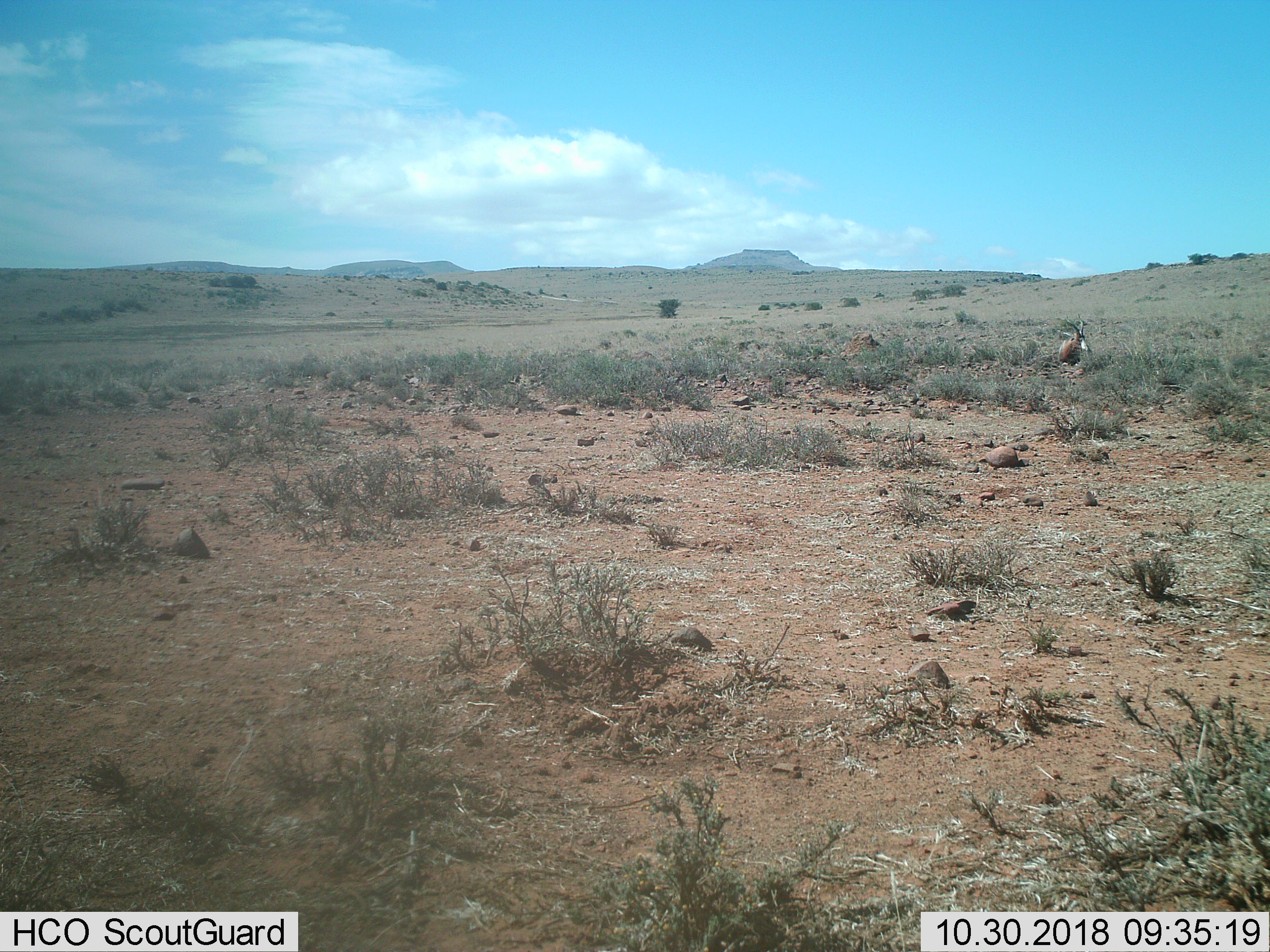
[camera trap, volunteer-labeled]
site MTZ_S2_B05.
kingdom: Animalia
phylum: Chordata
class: Mammalia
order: Artiodactyla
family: Bovidae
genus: Damaliscus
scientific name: Damaliscus pygargus phillipsi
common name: blesbok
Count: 1.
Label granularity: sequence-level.